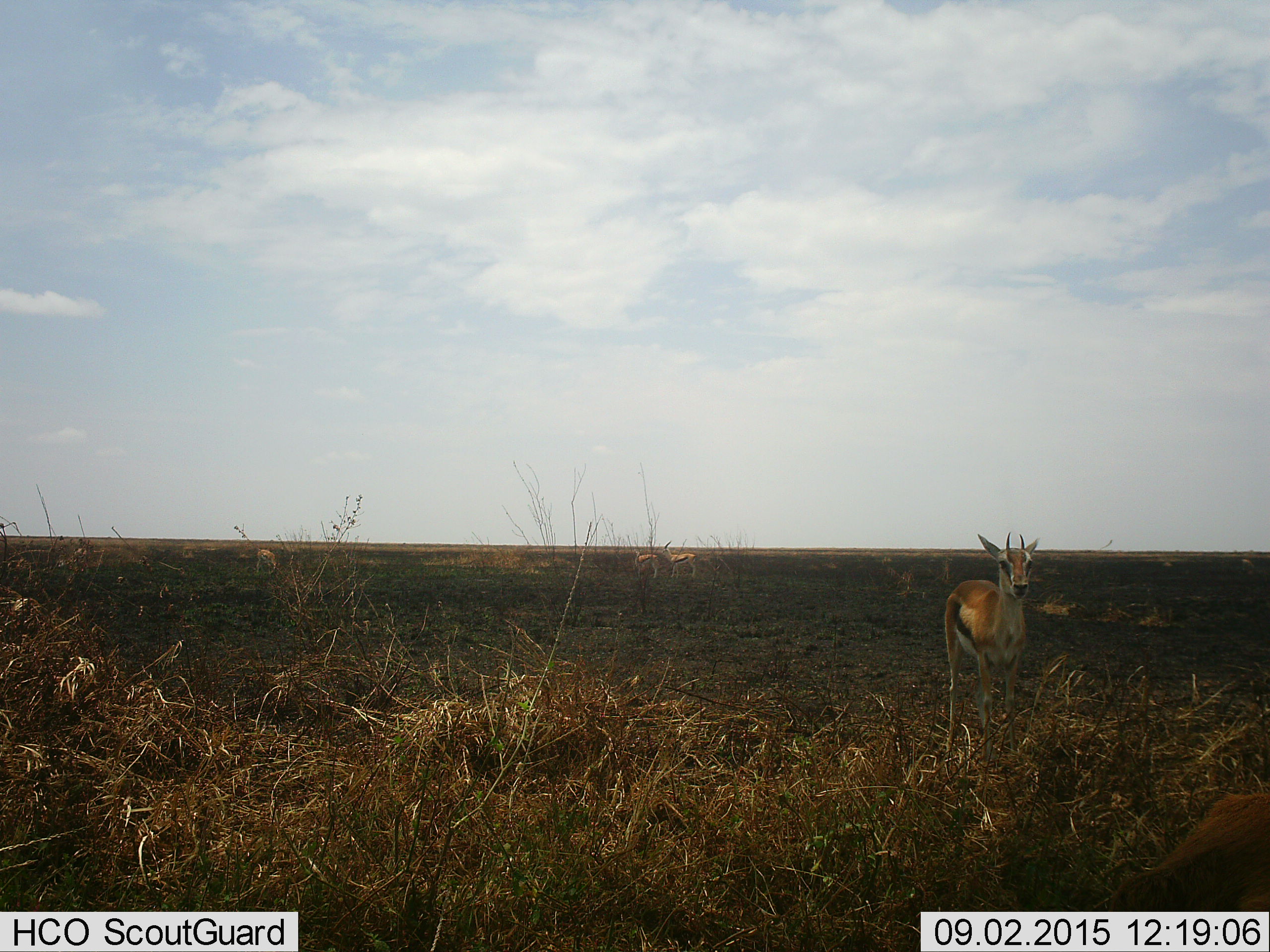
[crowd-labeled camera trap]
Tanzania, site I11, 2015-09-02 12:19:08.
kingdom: Animalia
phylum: Chordata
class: Mammalia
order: Artiodactyla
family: Bovidae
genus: Eudorcas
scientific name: Eudorcas thomsonii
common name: thomson's gazelle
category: gazellethomsons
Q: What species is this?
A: Gazellethomsons (thomson's gazelle) (Eudorcas thomsonii).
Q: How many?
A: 4.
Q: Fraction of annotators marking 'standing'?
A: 100%.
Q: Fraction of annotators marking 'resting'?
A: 0%.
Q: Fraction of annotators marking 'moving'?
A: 30%.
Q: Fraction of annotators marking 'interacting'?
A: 0%.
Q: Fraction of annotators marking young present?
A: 0%.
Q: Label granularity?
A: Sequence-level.